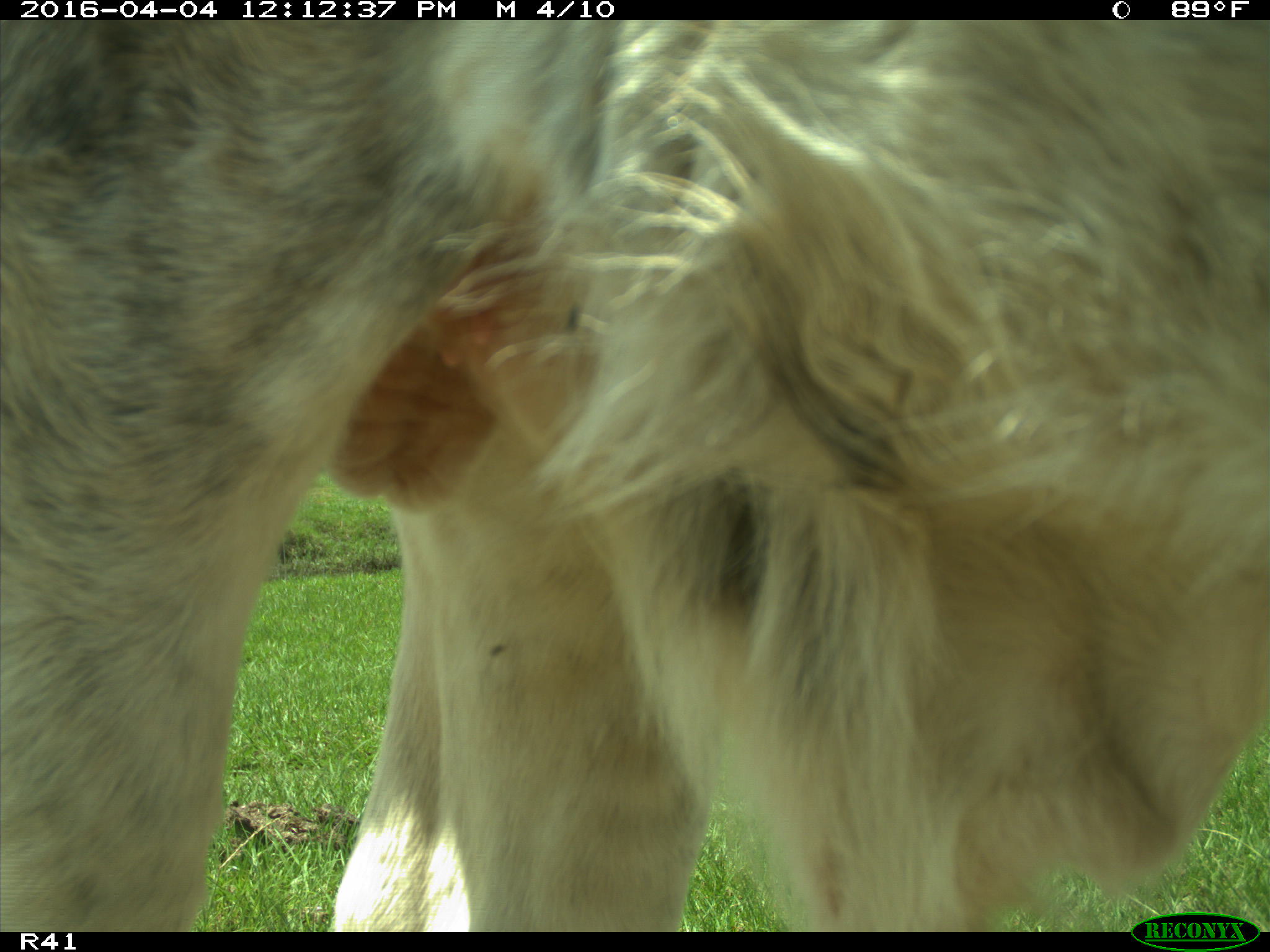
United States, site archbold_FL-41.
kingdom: Animalia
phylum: Chordata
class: Mammalia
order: Artiodactyla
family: Bovidae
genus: Bos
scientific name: Bos taurus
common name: domestic cow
Bos taurus (domestic cow).